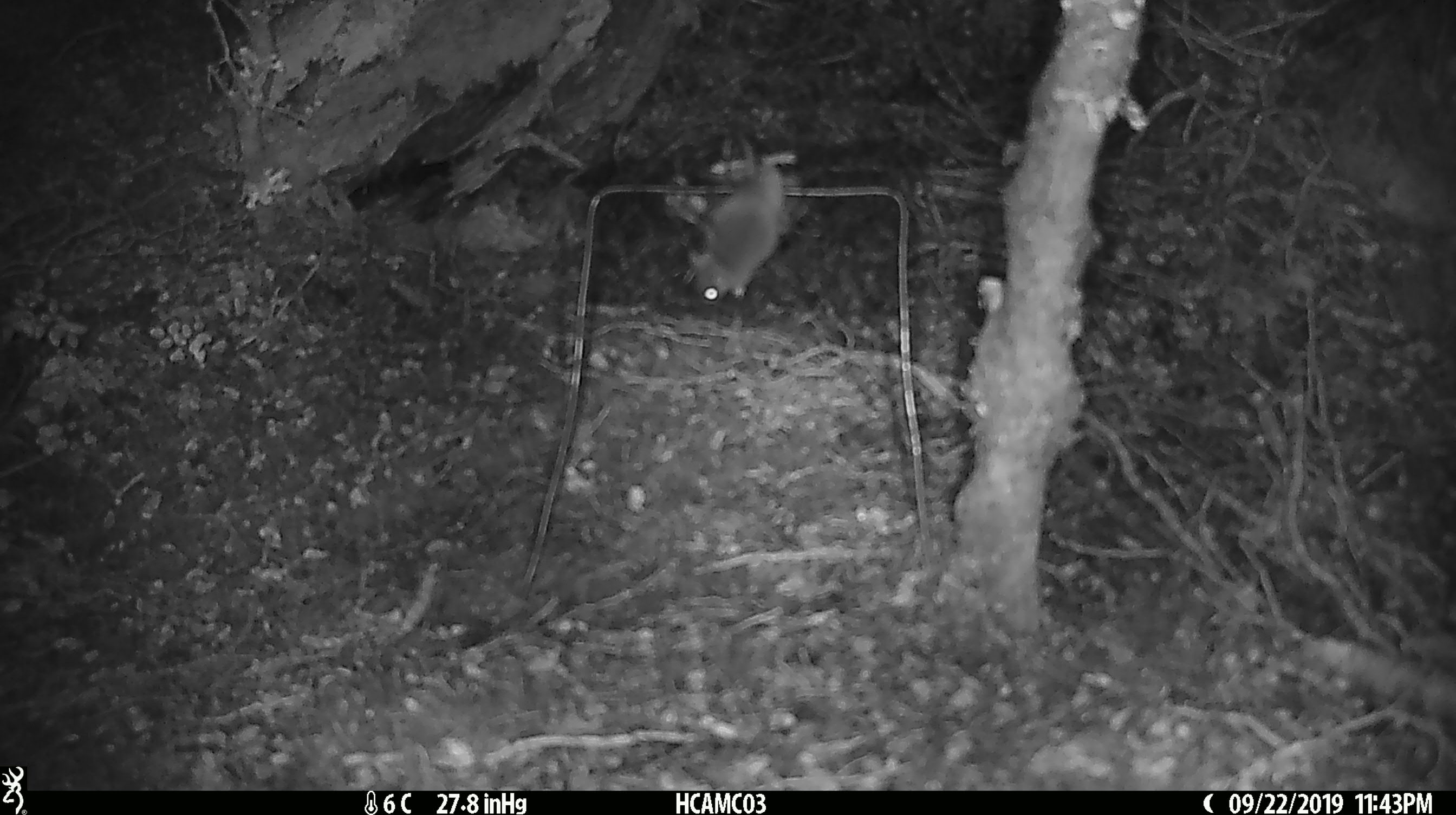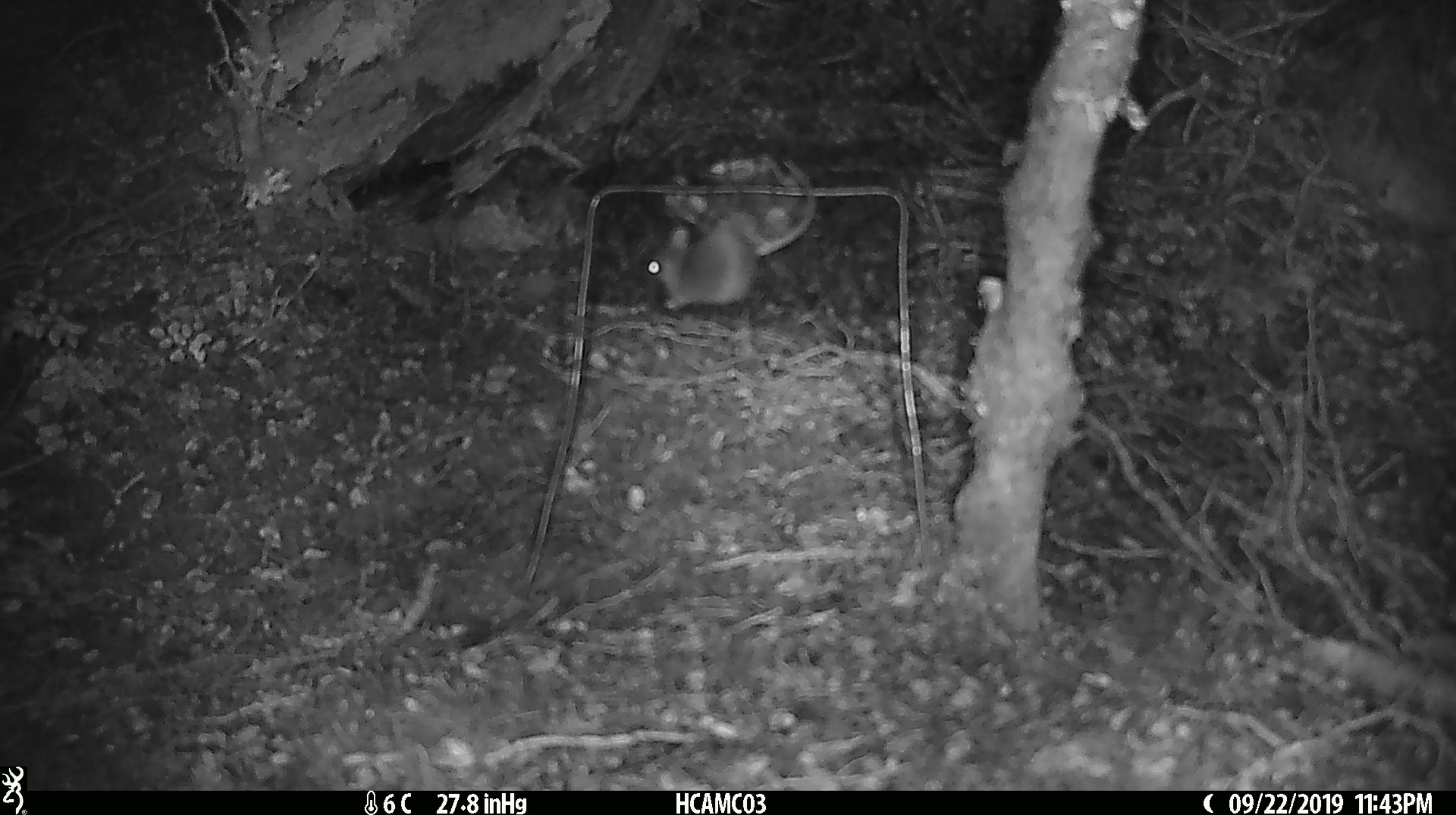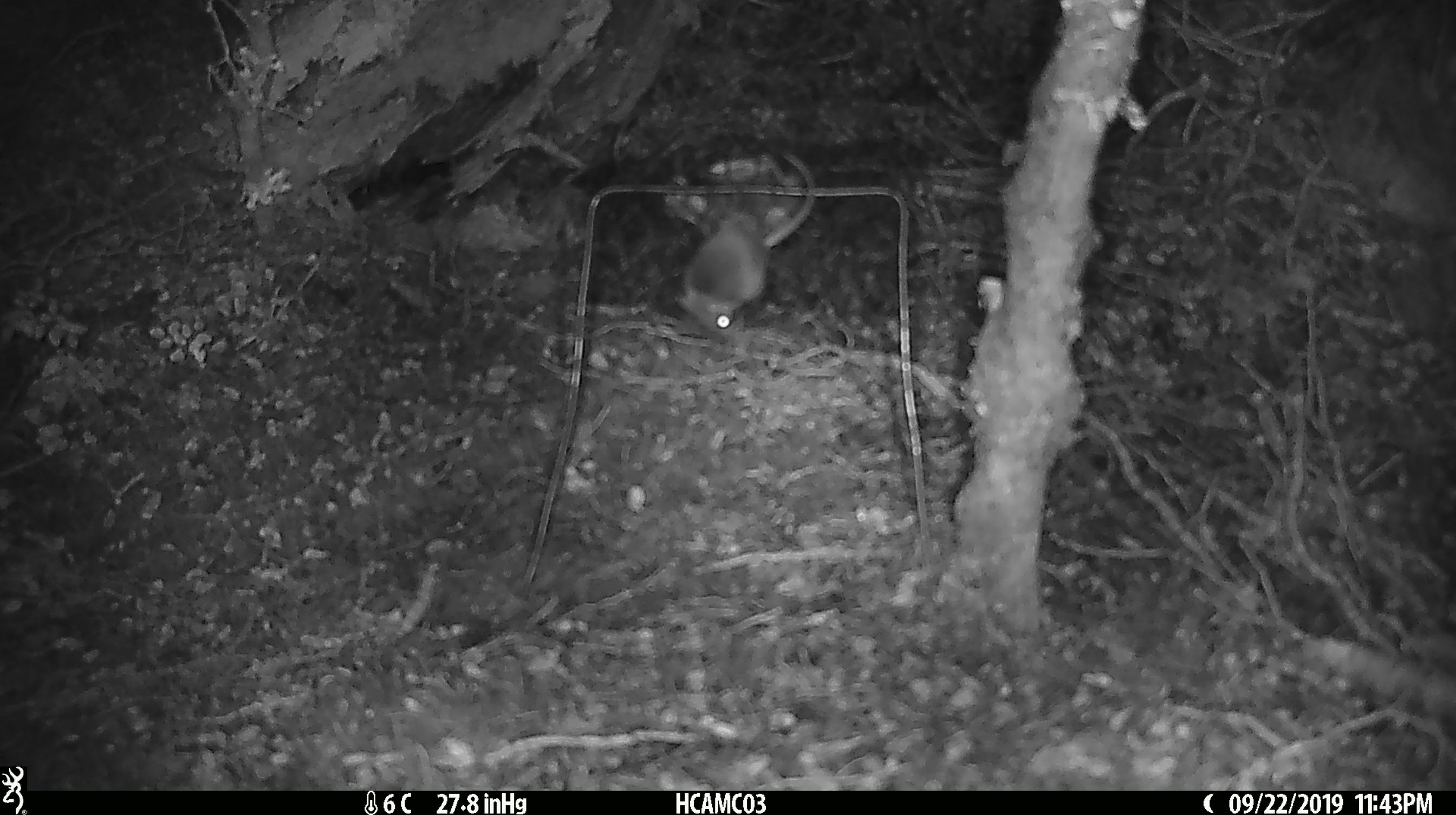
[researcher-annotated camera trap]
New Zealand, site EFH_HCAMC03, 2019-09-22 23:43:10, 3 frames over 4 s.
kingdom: Animalia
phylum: Chordata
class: Mammalia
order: Rodentia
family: Muridae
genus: Mus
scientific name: Mus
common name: mouse